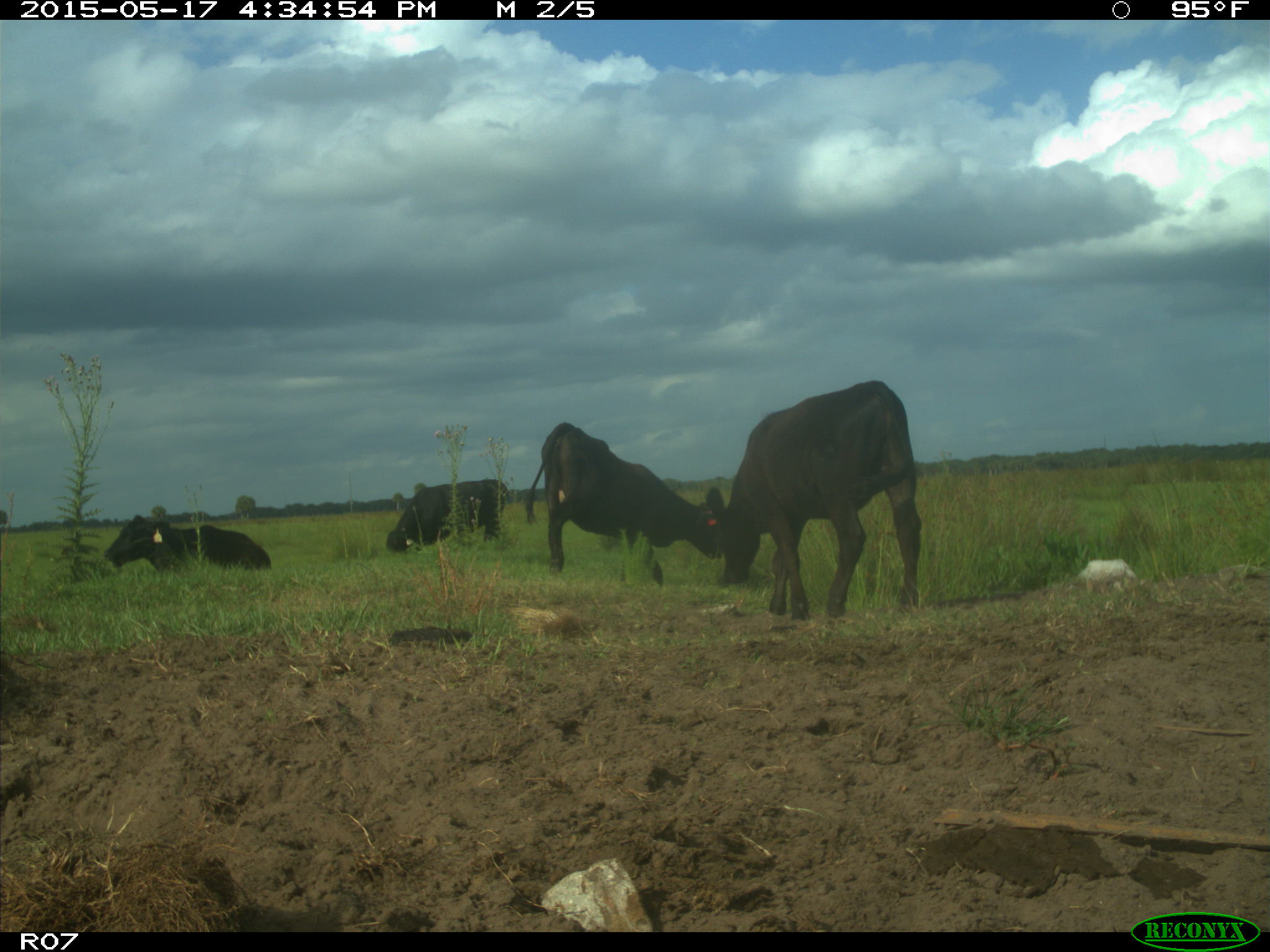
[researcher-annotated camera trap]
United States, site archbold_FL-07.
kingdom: Animalia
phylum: Chordata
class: Mammalia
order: Artiodactyla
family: Bovidae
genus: Bos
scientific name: Bos taurus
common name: domestic cow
Bos taurus (domestic cow).